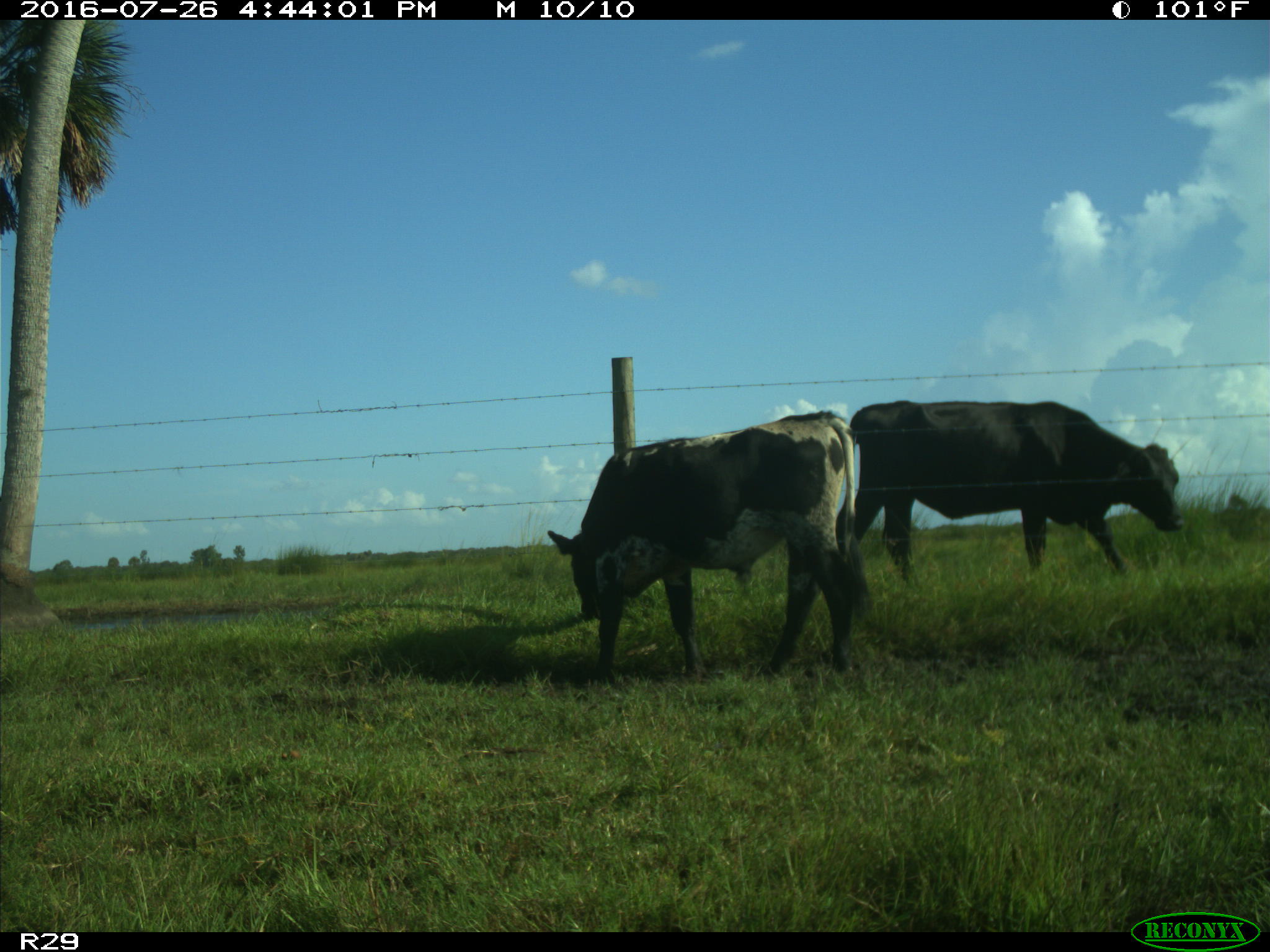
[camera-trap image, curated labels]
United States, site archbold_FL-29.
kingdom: Animalia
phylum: Chordata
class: Mammalia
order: Artiodactyla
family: Bovidae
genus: Bos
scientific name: Bos taurus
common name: domestic cow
Bos taurus (domestic cow).